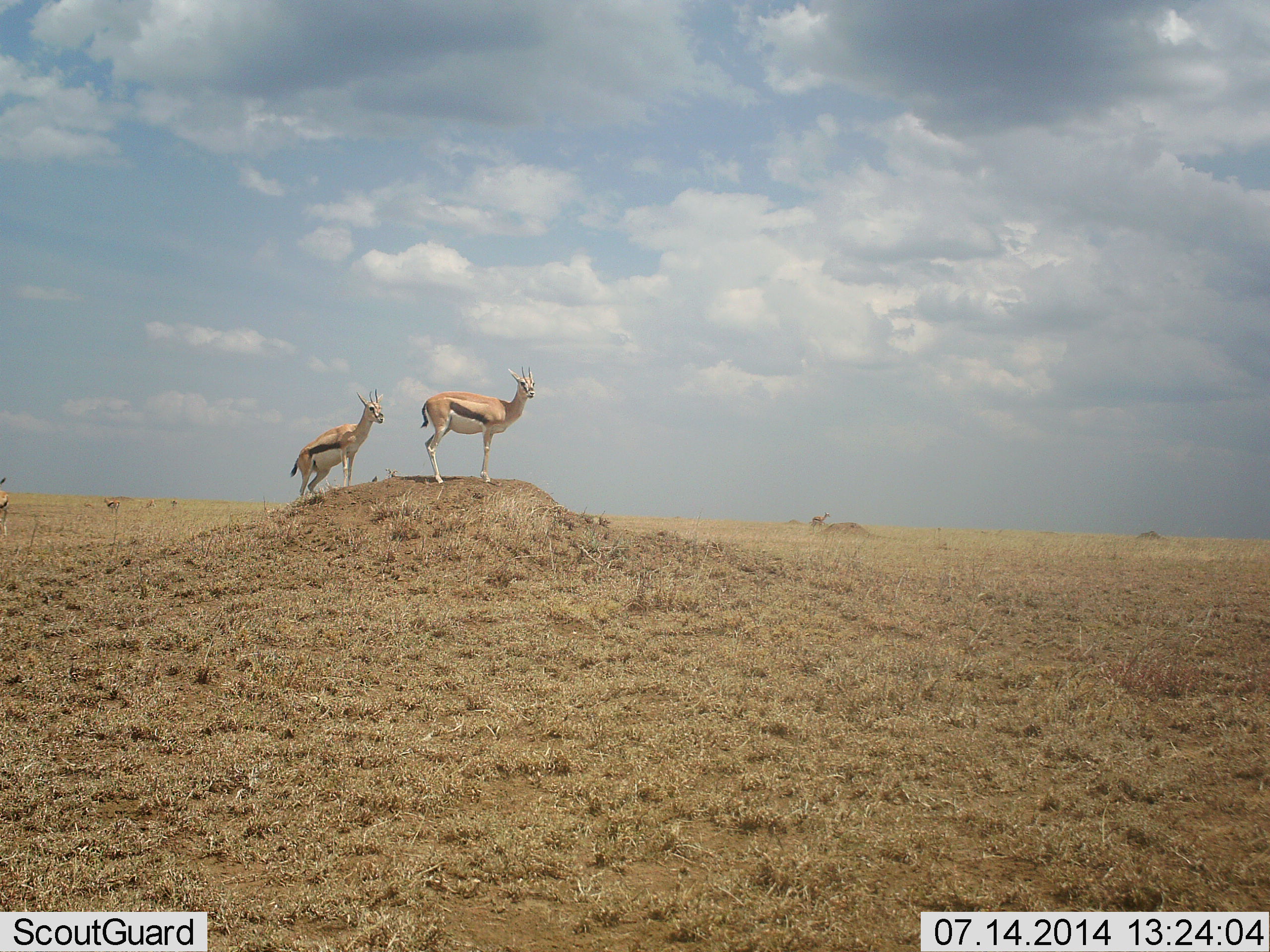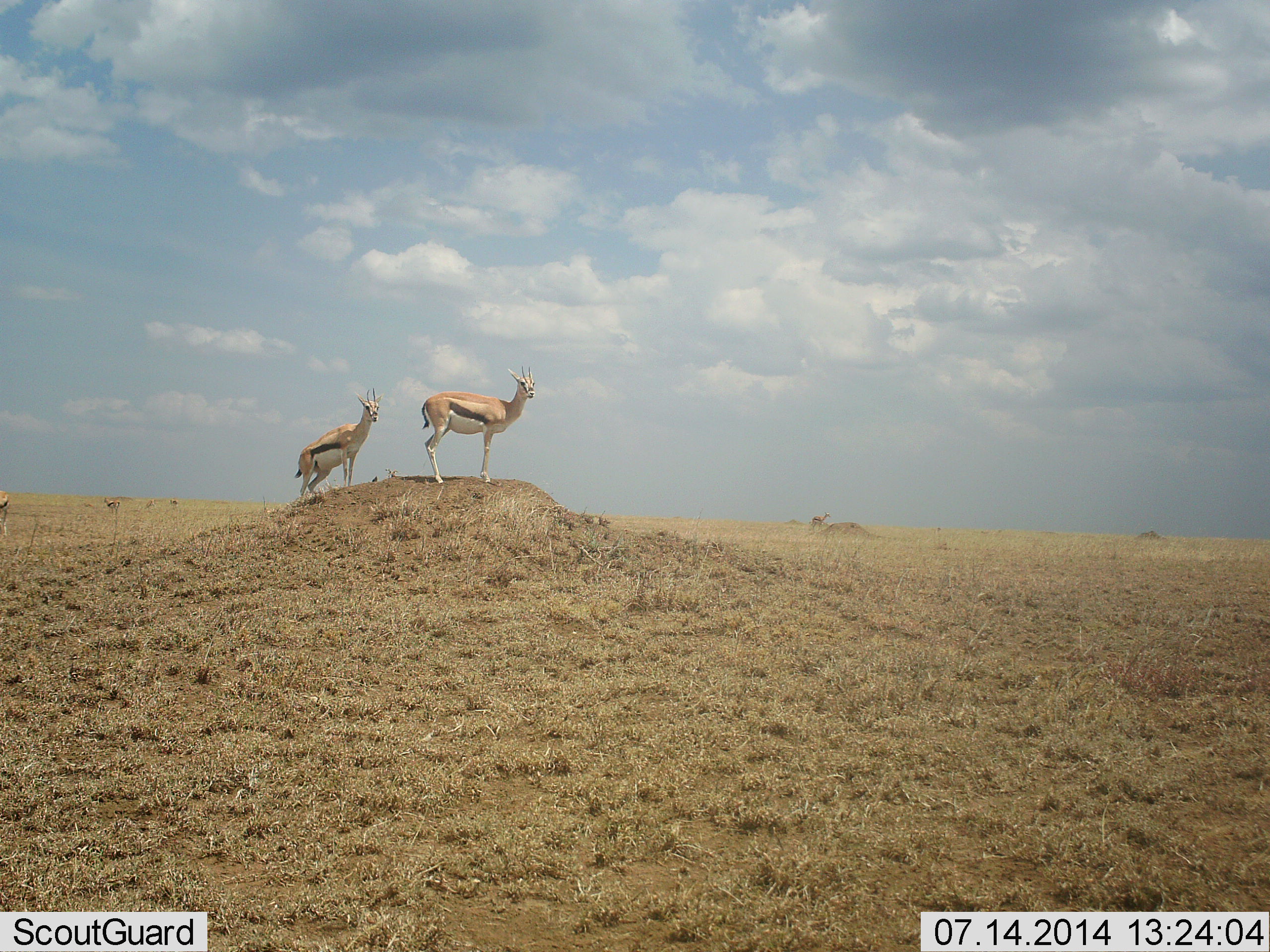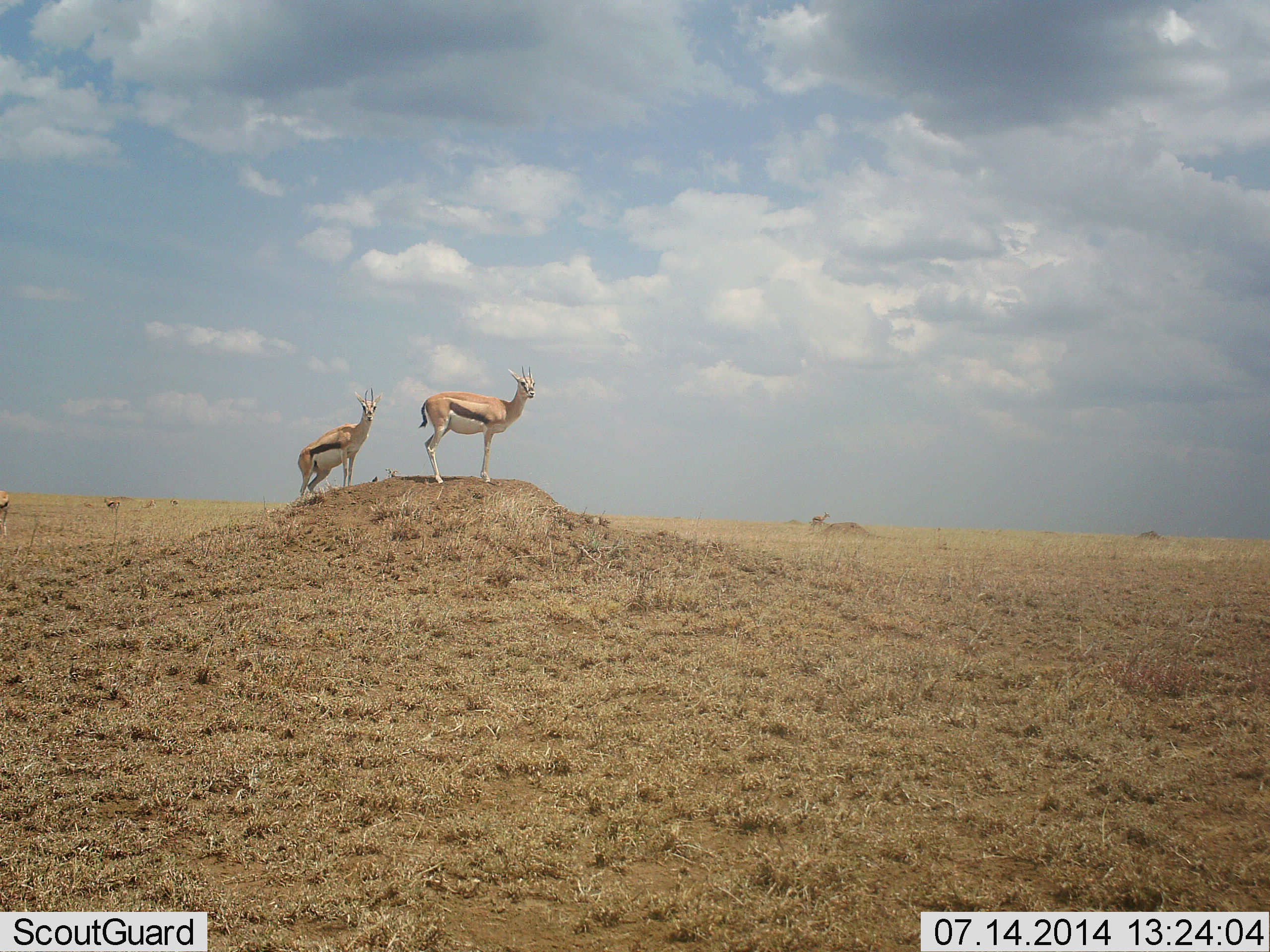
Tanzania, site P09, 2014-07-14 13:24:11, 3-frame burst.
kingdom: Animalia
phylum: Chordata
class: Mammalia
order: Artiodactyla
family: Bovidae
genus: Eudorcas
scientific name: Eudorcas thomsonii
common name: thomson's gazelle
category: gazellethomsons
Gazellethomsons (thomson's gazelle) (Eudorcas thomsonii), count 7. Behavior (volunteer vote fractions): standing 90%, resting 0%, moving 10%, interacting 0%. Young present (vote fraction): 0%. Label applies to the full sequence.